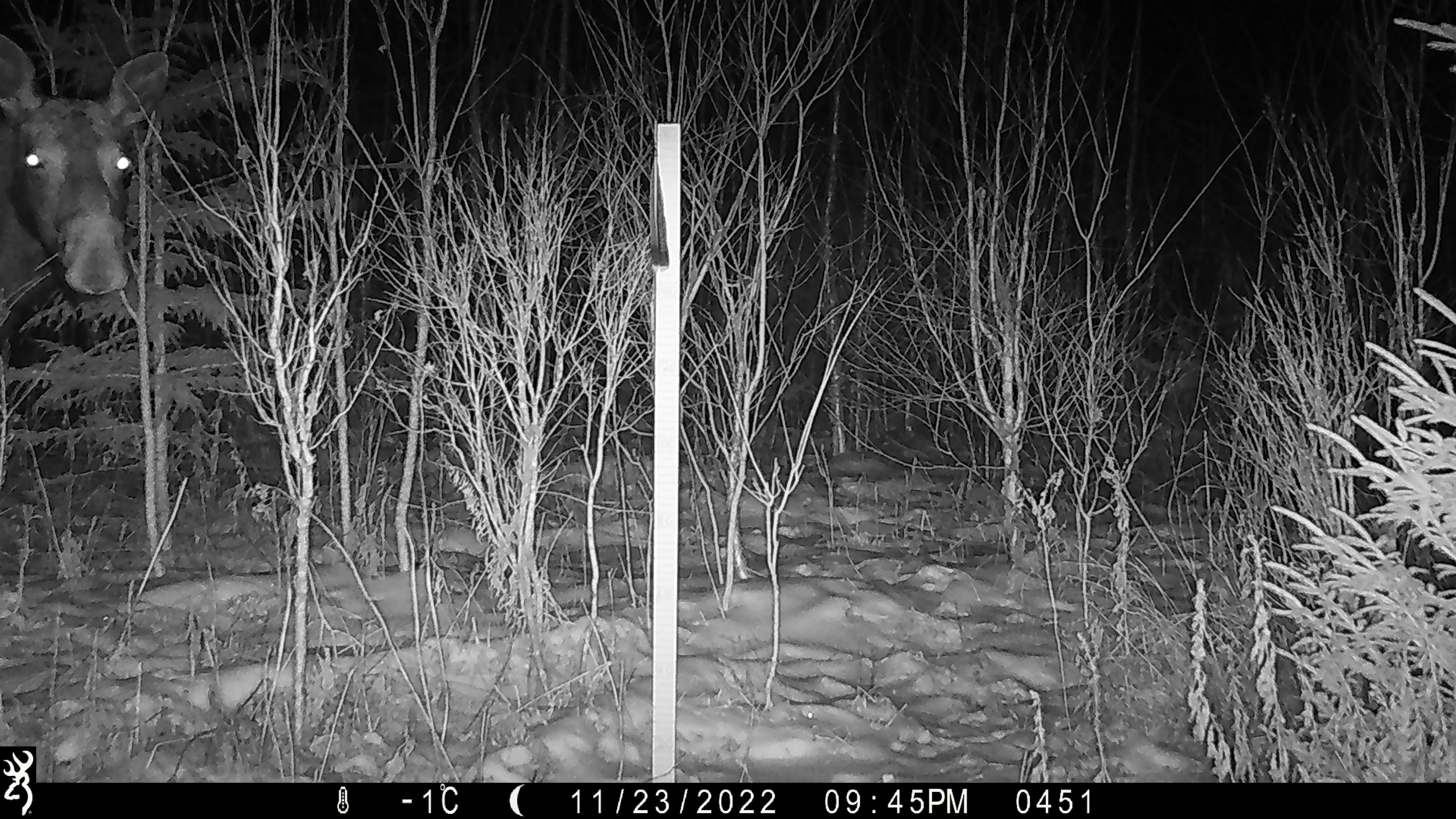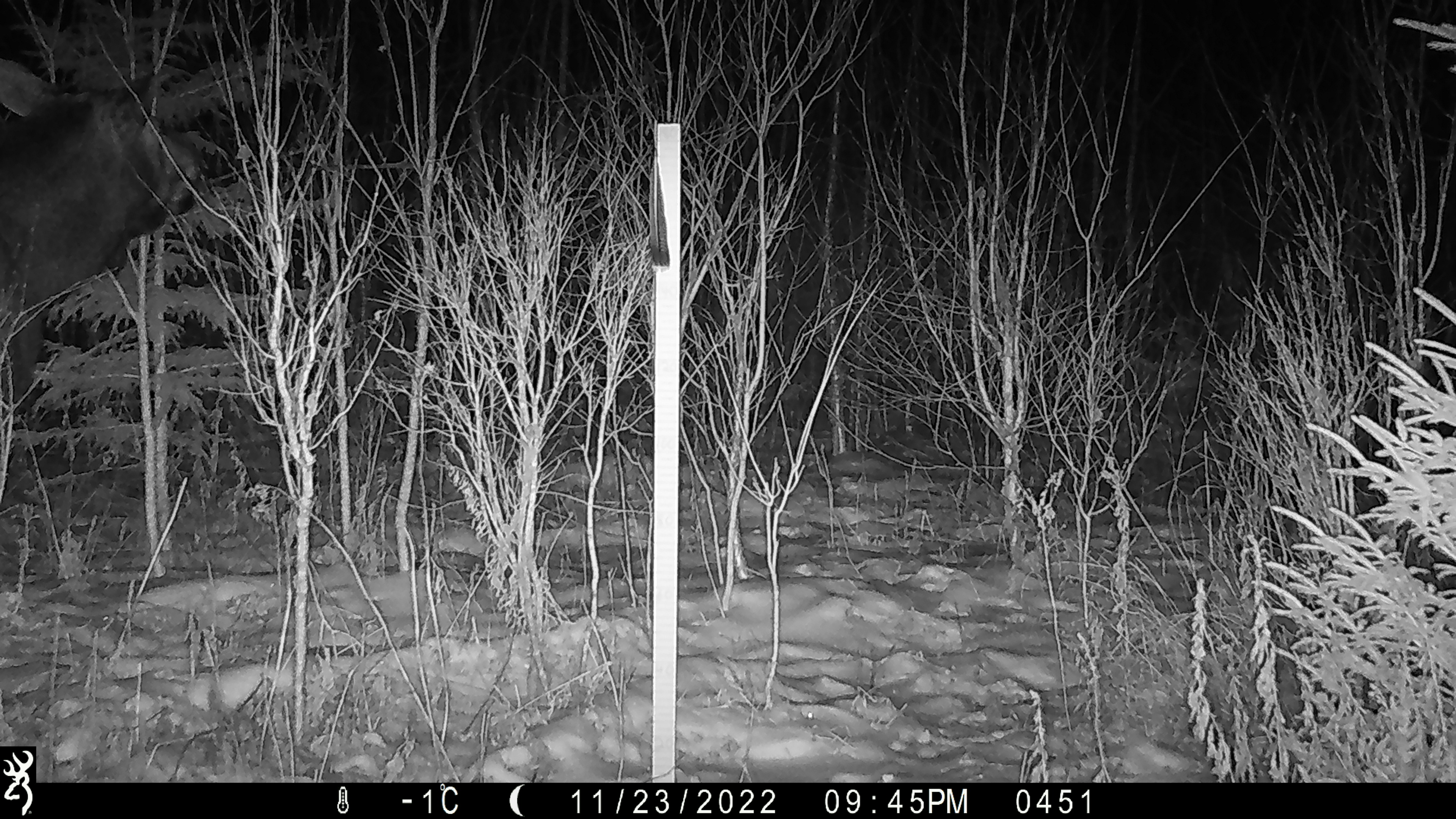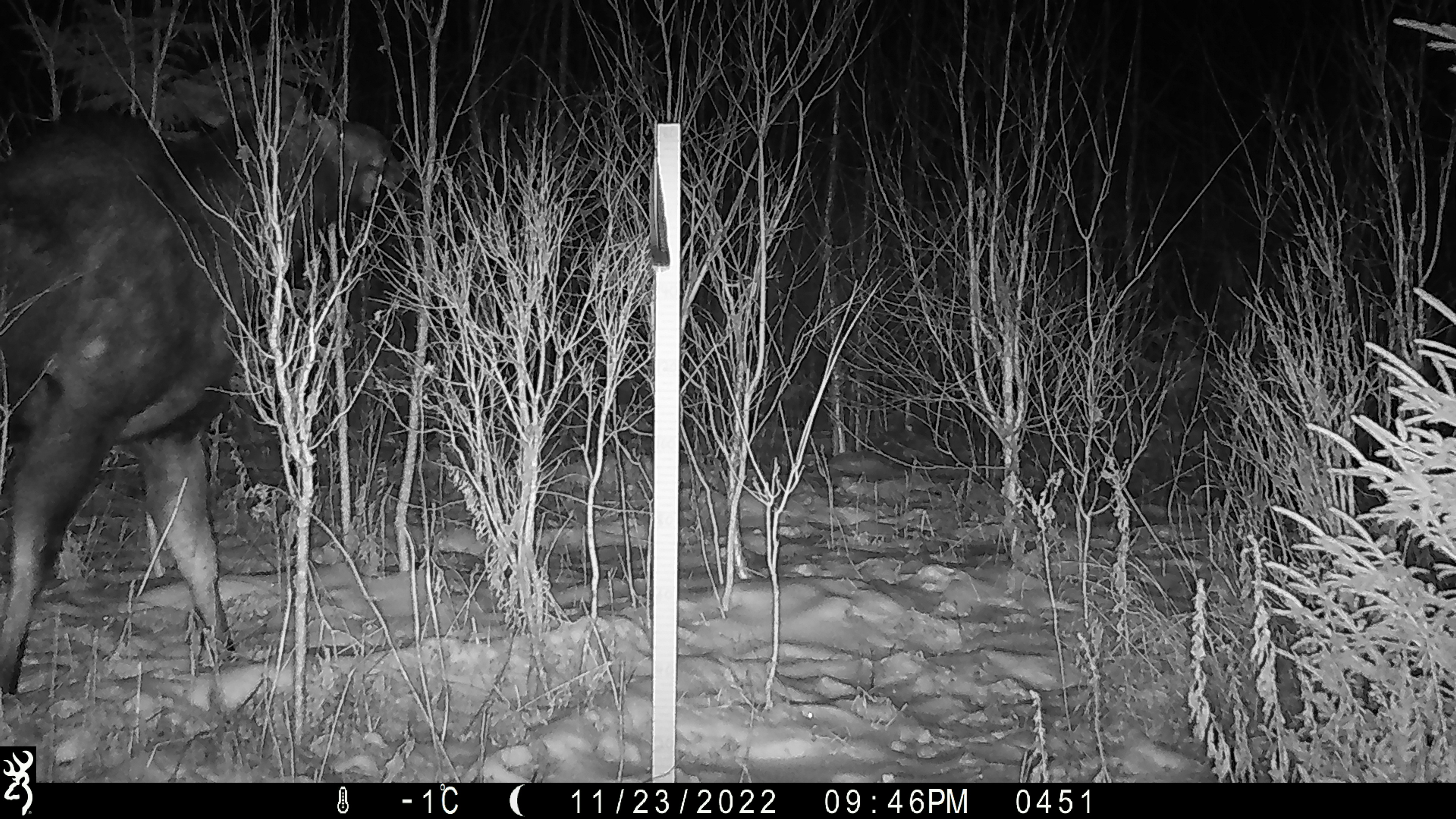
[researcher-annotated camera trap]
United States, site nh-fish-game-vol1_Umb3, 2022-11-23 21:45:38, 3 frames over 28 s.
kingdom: Animalia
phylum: Chordata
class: Mammalia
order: Artiodactyla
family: Cervidae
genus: Alces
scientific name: Alces alces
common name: moose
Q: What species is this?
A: Moose (Alces alces).